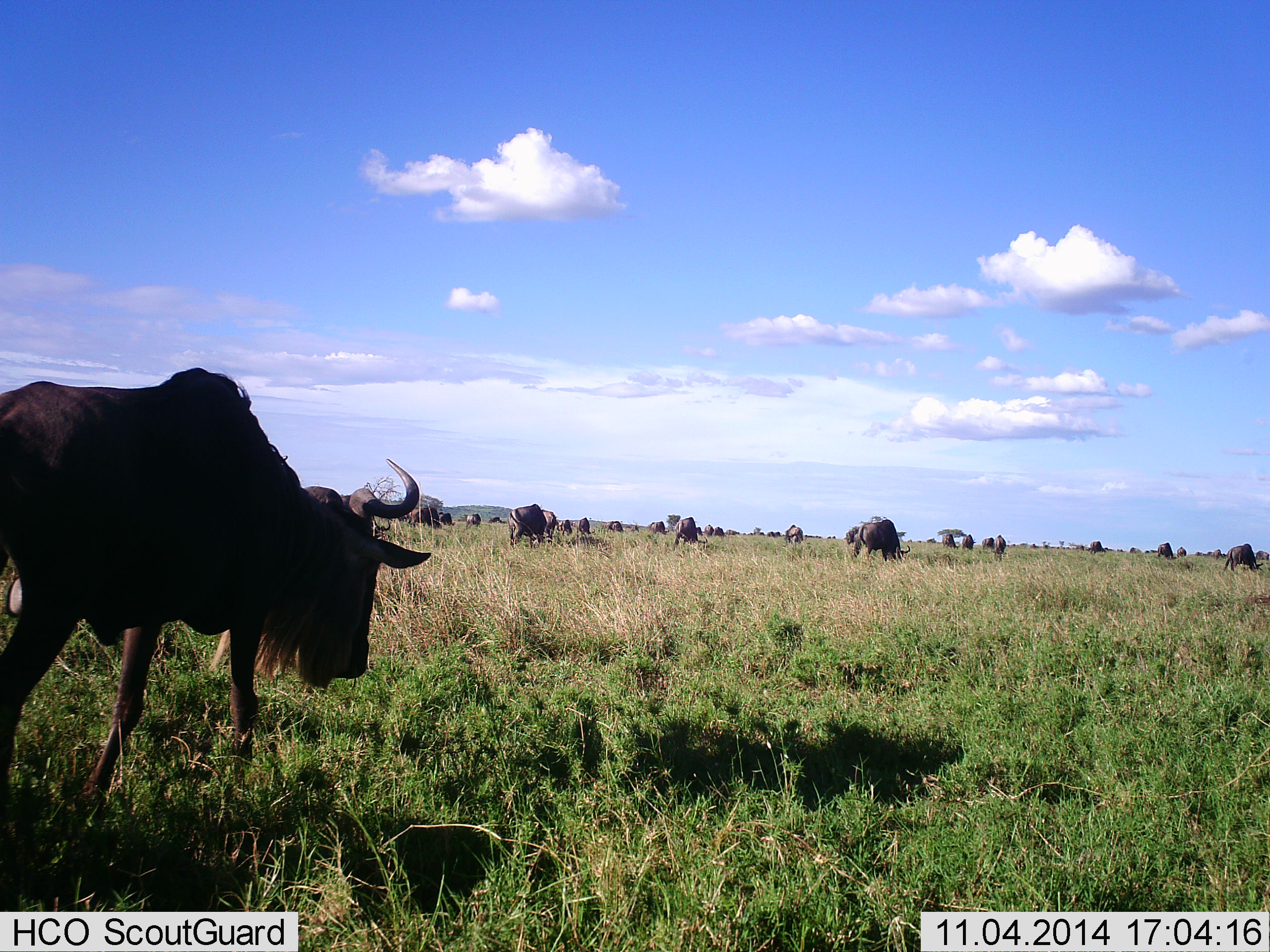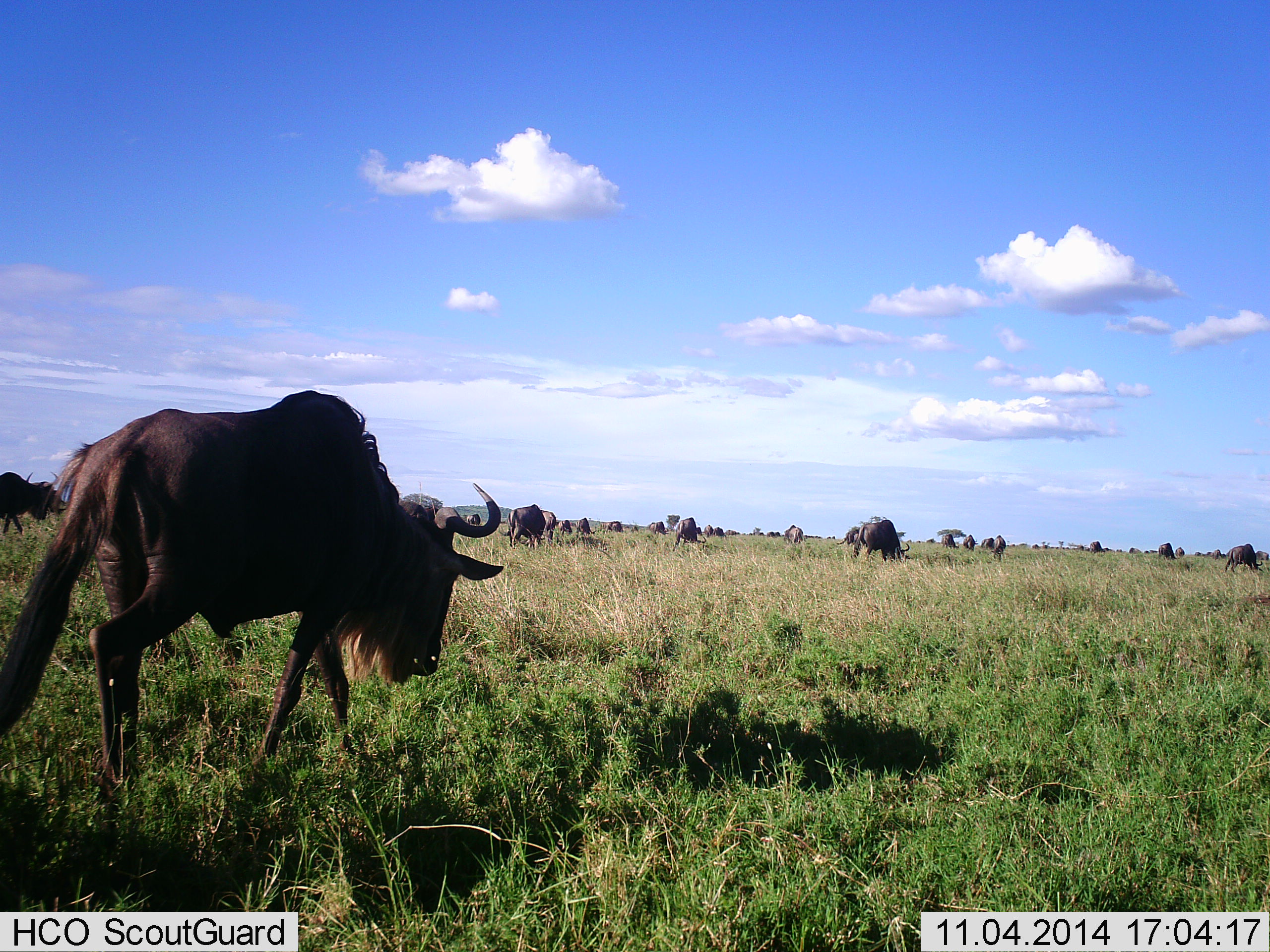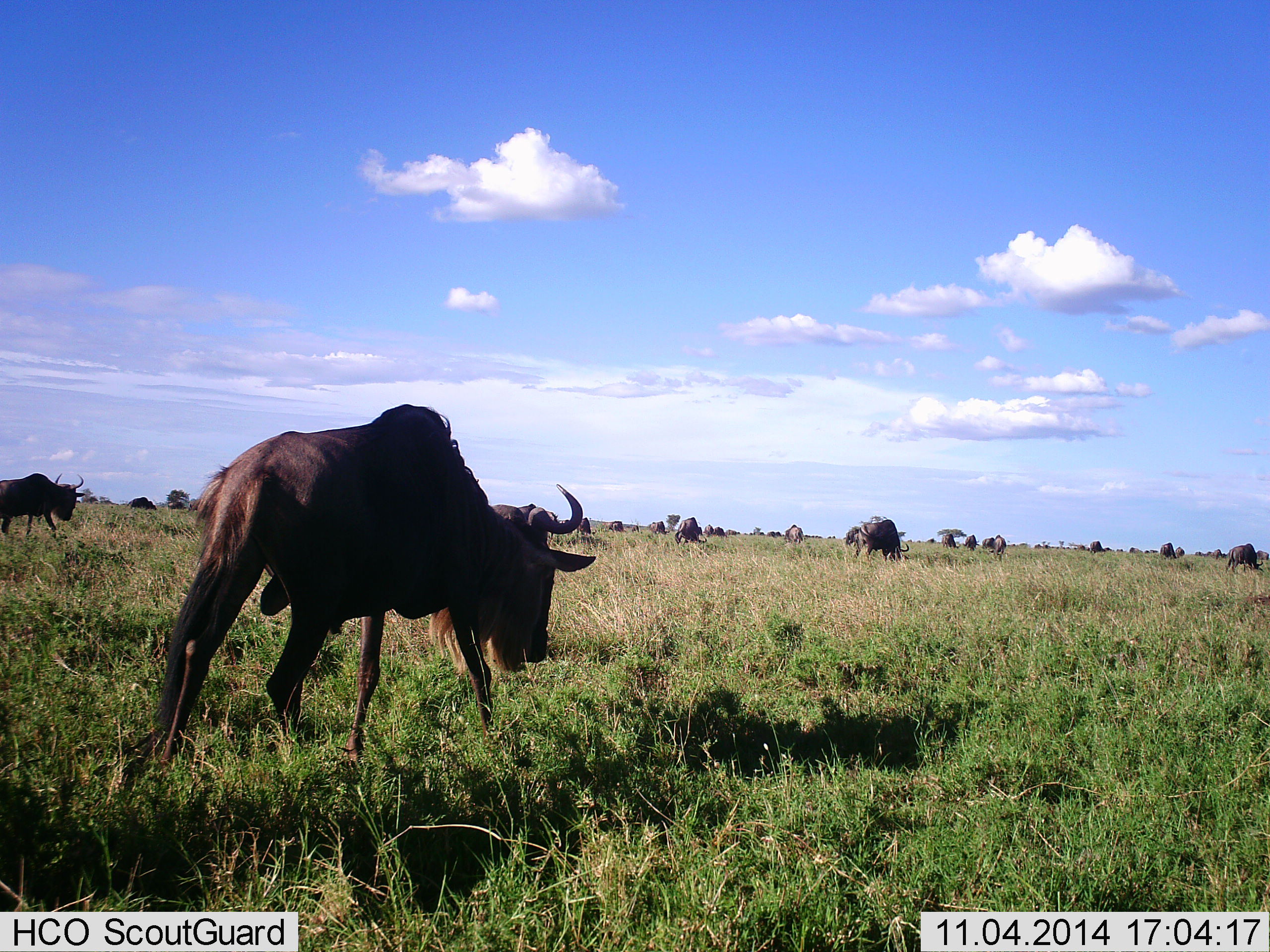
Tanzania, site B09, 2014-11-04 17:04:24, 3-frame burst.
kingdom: Animalia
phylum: Chordata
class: Mammalia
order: Artiodactyla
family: Bovidae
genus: Connochaetes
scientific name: Connochaetes taurinus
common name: blue wildebeest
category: wildebeest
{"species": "wildebeest (blue wildebeest) (Connochaetes taurinus)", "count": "11-50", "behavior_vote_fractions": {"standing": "10%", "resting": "0%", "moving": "100%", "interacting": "0%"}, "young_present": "0%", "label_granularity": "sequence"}